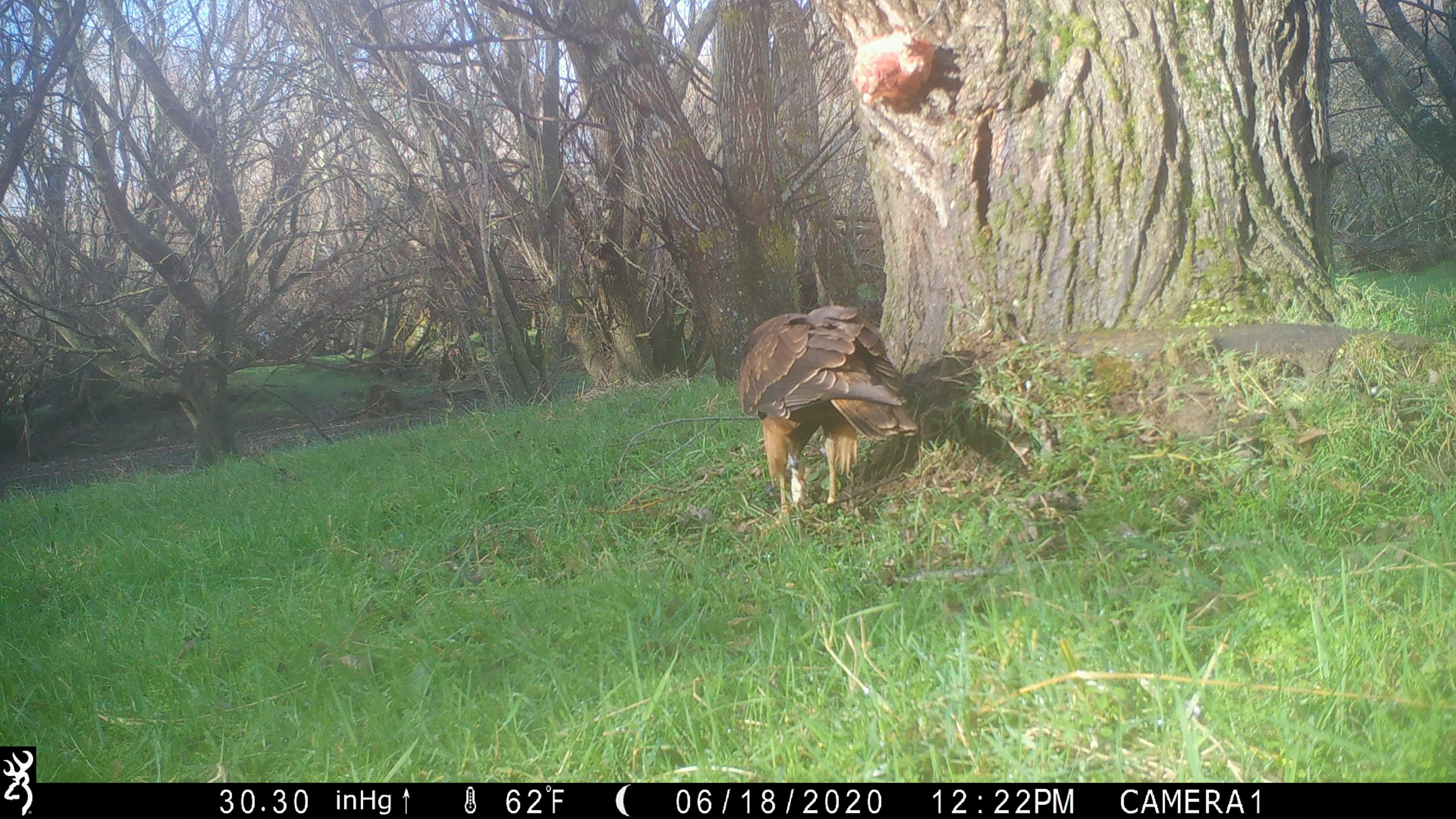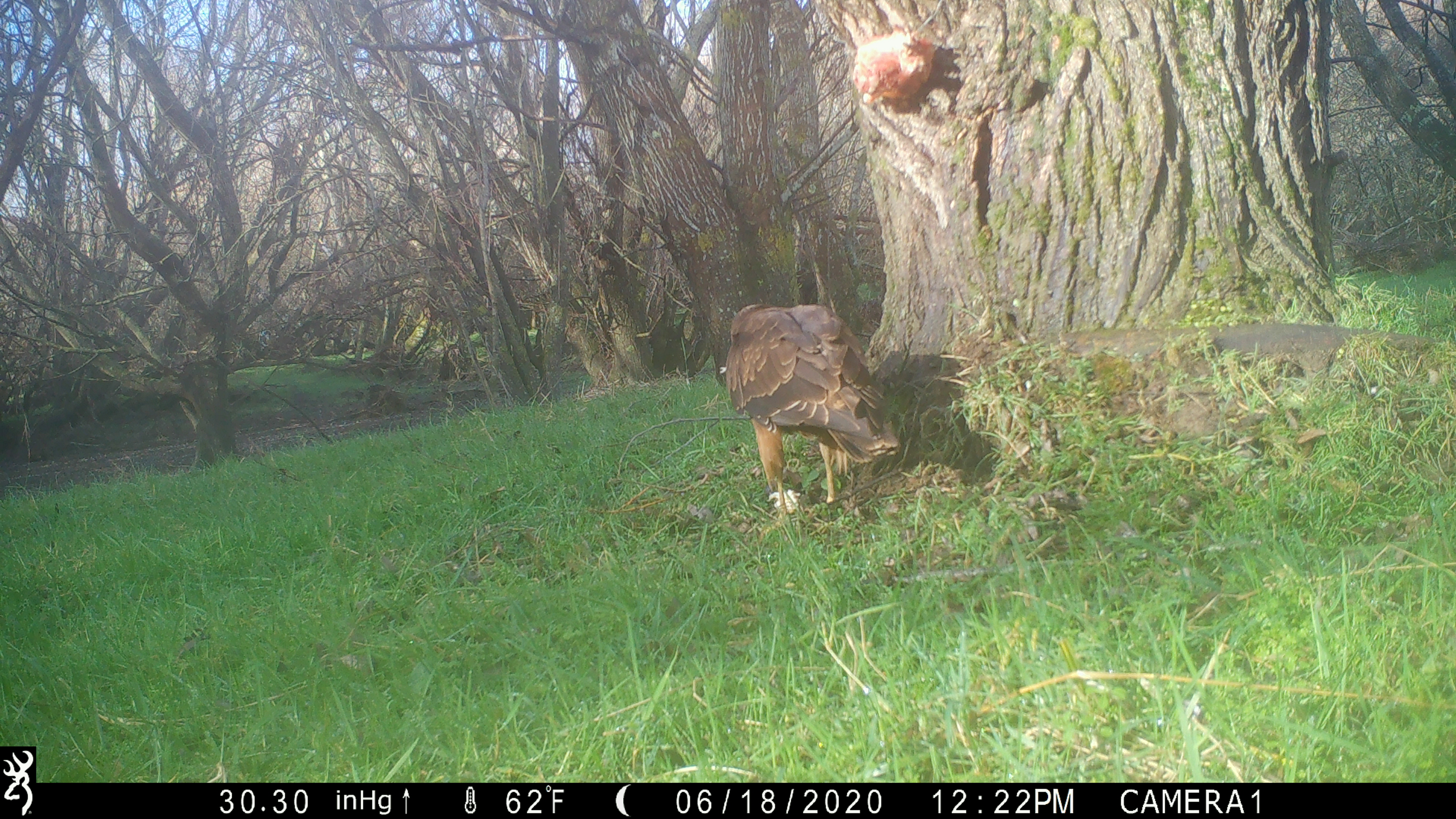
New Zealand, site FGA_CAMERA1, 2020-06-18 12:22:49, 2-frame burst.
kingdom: Animalia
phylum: Chordata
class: Aves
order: Accipitriformes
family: Accipitridae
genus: Circus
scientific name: Circus approximans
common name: swamp harrier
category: harrier